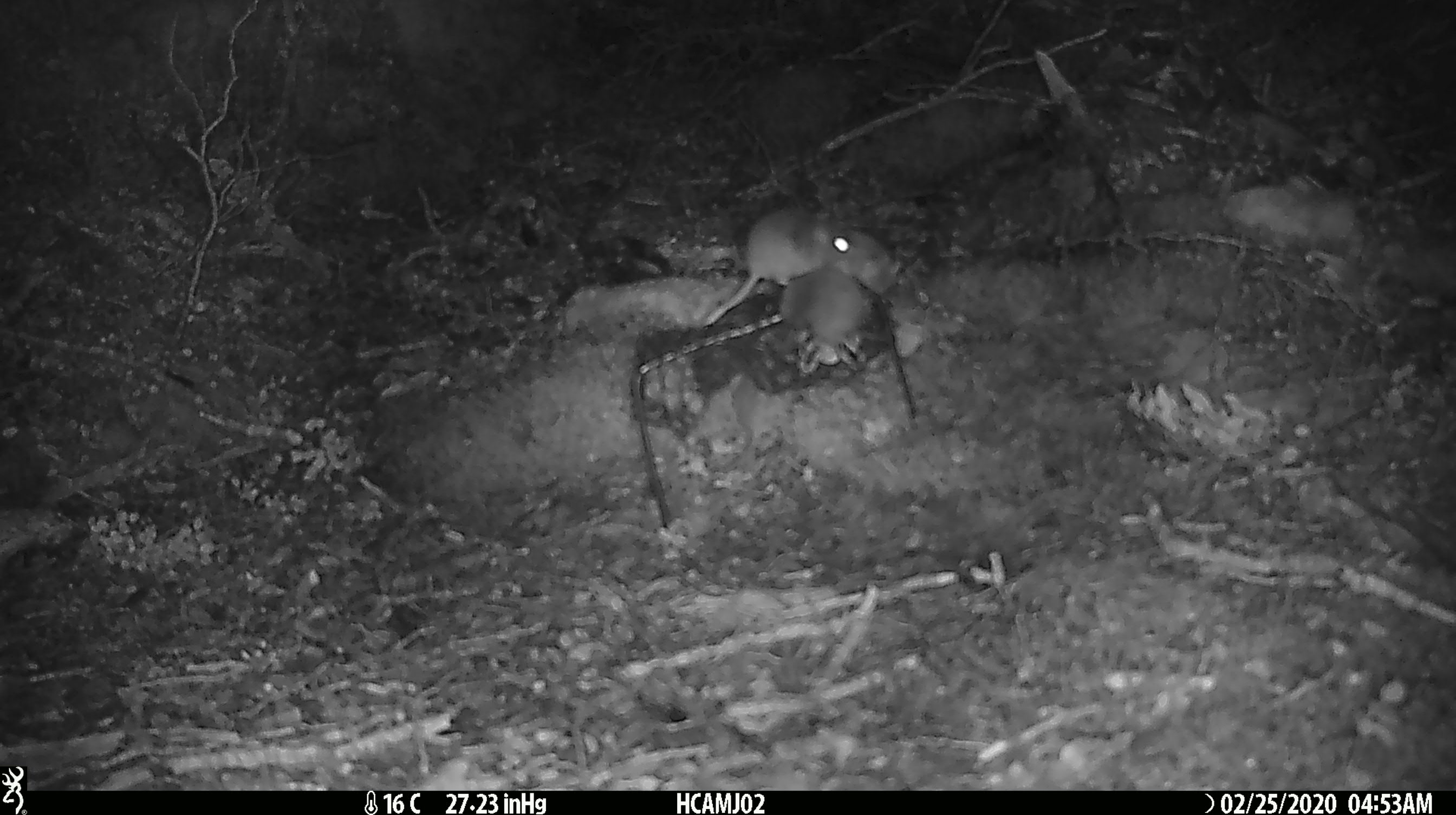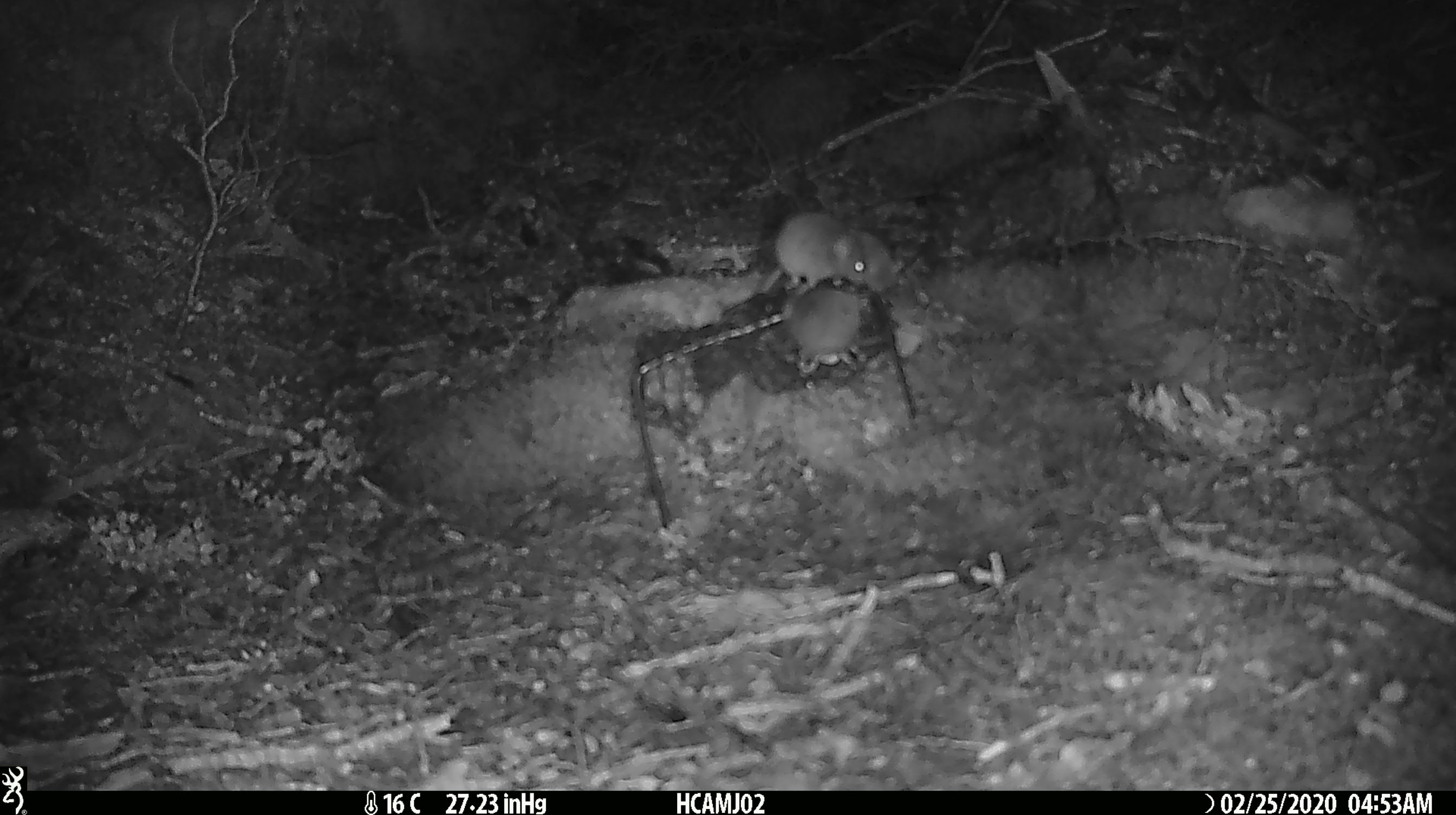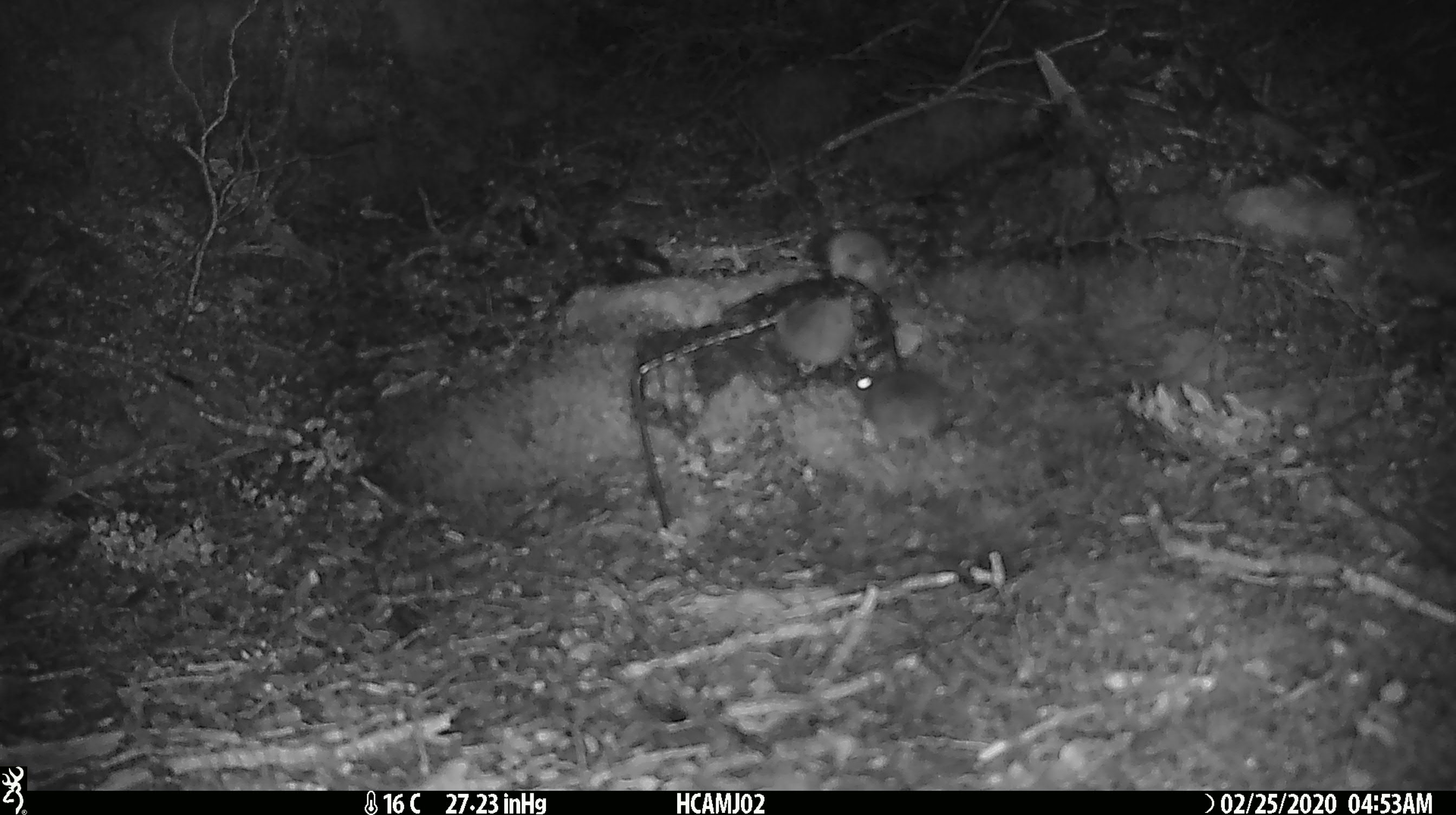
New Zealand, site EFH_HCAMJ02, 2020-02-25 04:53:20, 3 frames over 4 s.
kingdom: Animalia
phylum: Chordata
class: Mammalia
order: Rodentia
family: Muridae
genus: Mus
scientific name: Mus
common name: mouse